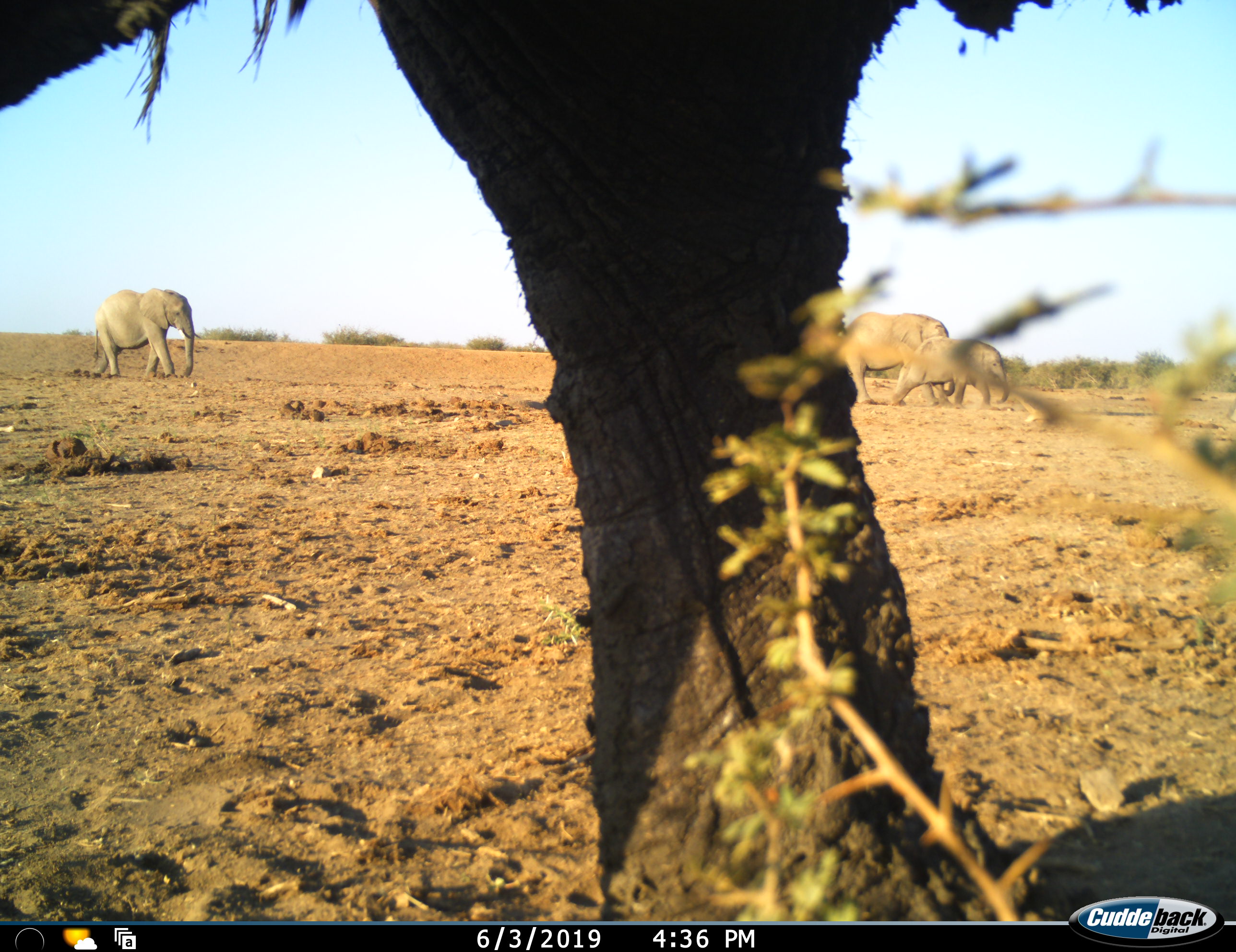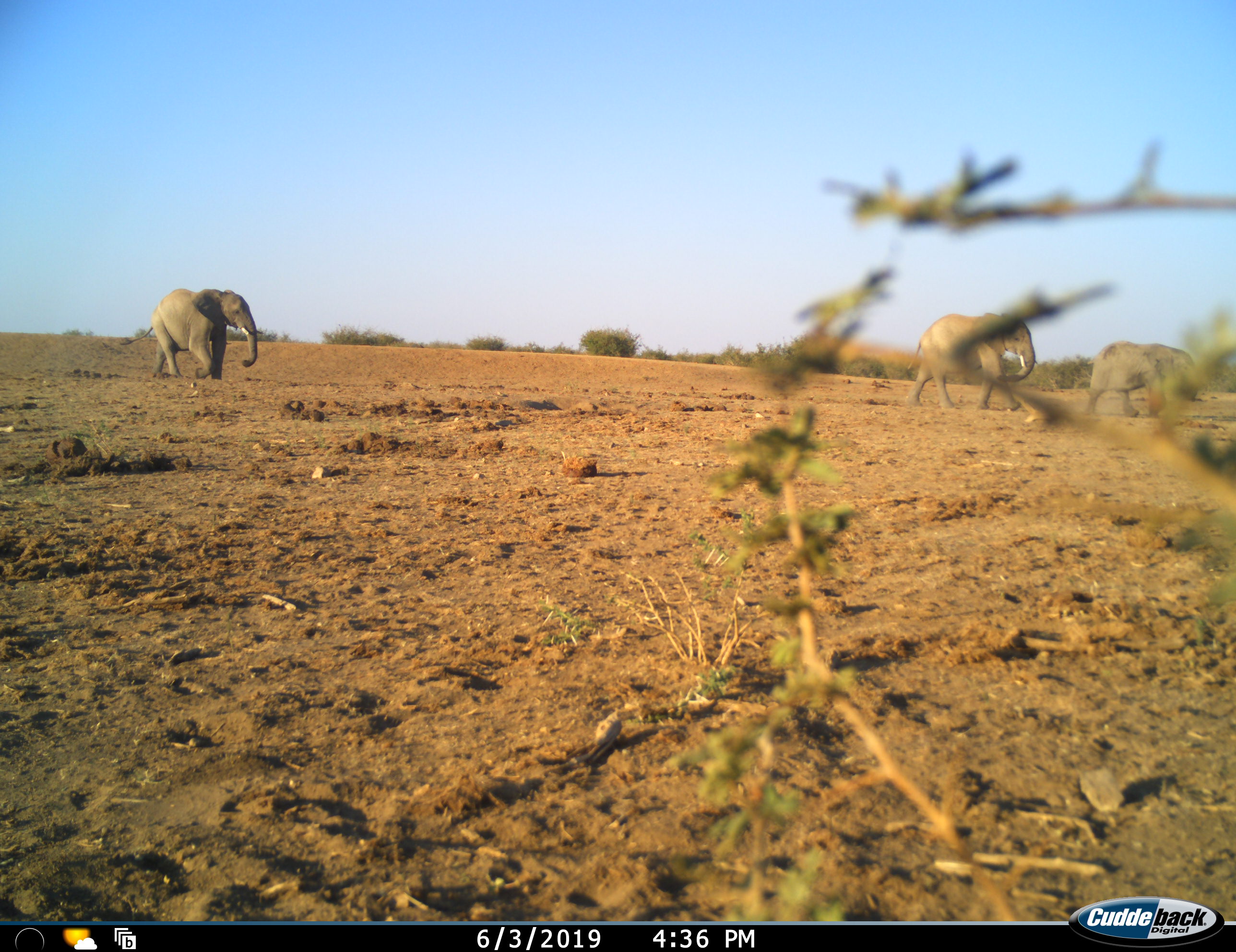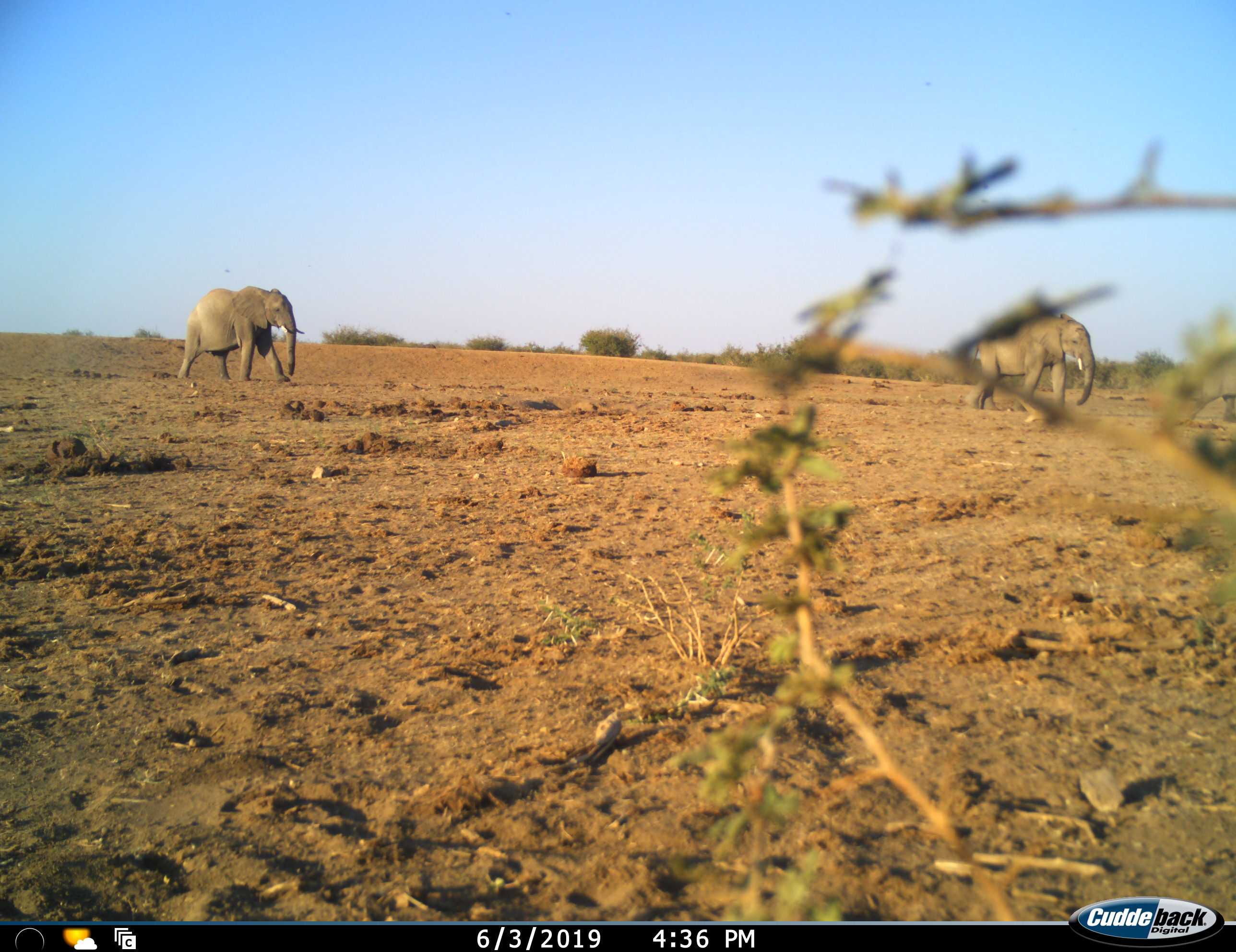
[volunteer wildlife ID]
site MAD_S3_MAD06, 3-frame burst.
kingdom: Animalia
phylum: Chordata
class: Mammalia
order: Proboscidea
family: Elephantidae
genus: Loxodonta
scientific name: Loxodonta africana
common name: african bush elephant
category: elephant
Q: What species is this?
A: Elephant (african bush elephant) (Loxodonta africana).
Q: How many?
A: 4.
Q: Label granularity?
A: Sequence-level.